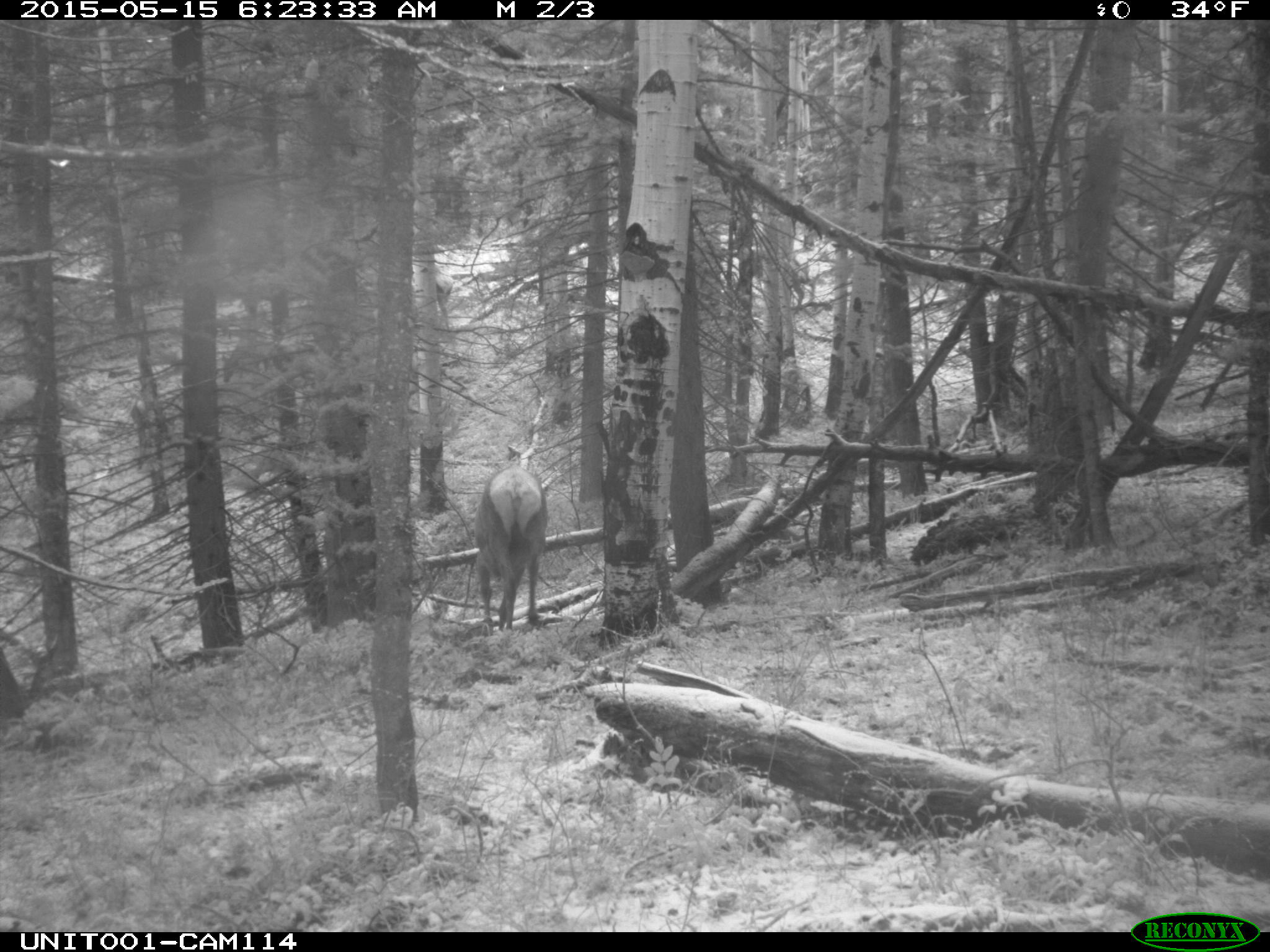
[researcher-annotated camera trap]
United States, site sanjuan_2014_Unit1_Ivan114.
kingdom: Animalia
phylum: Chordata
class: Mammalia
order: Artiodactyla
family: Cervidae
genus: Cervus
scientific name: Cervus elaphus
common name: red deer